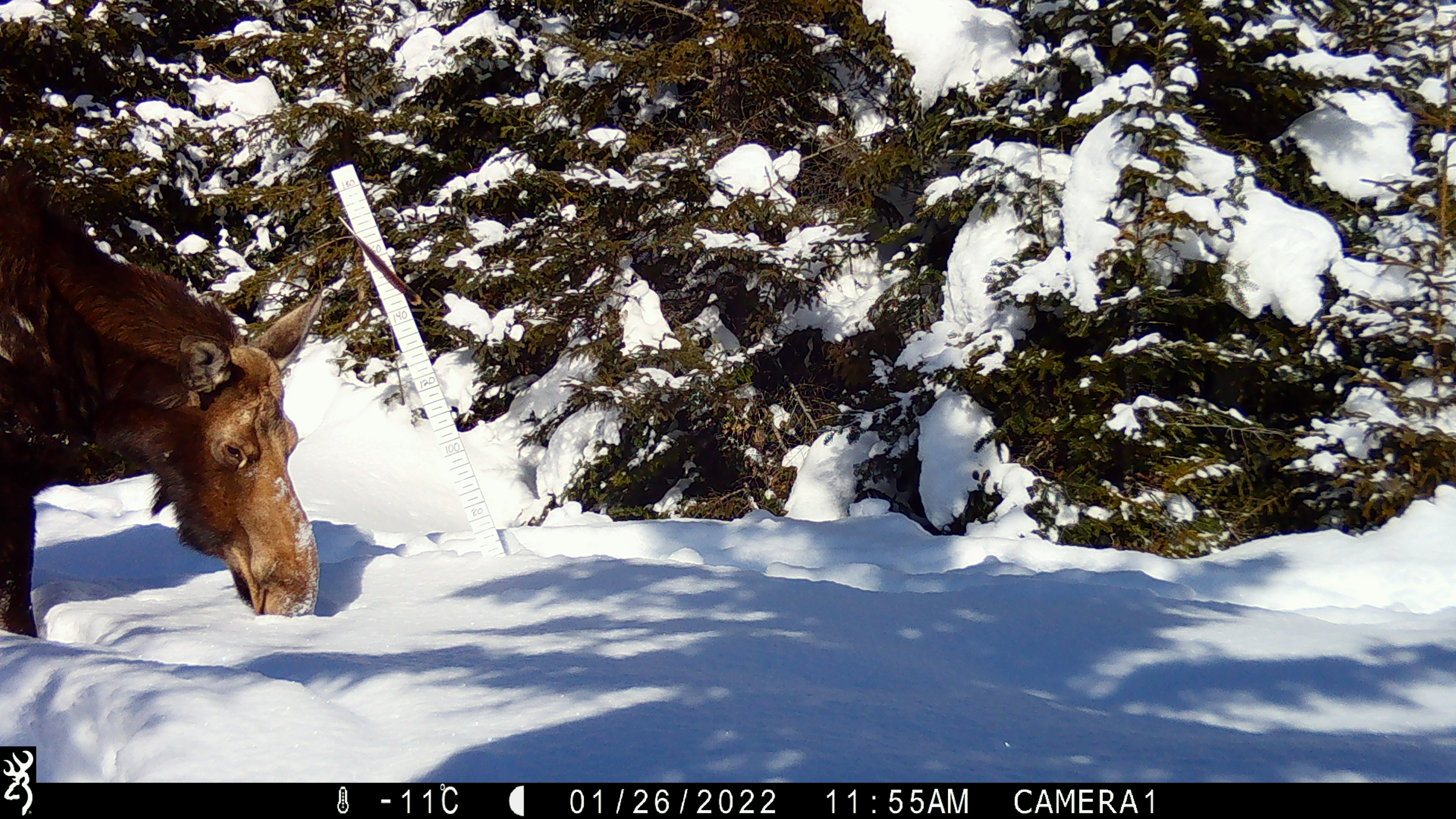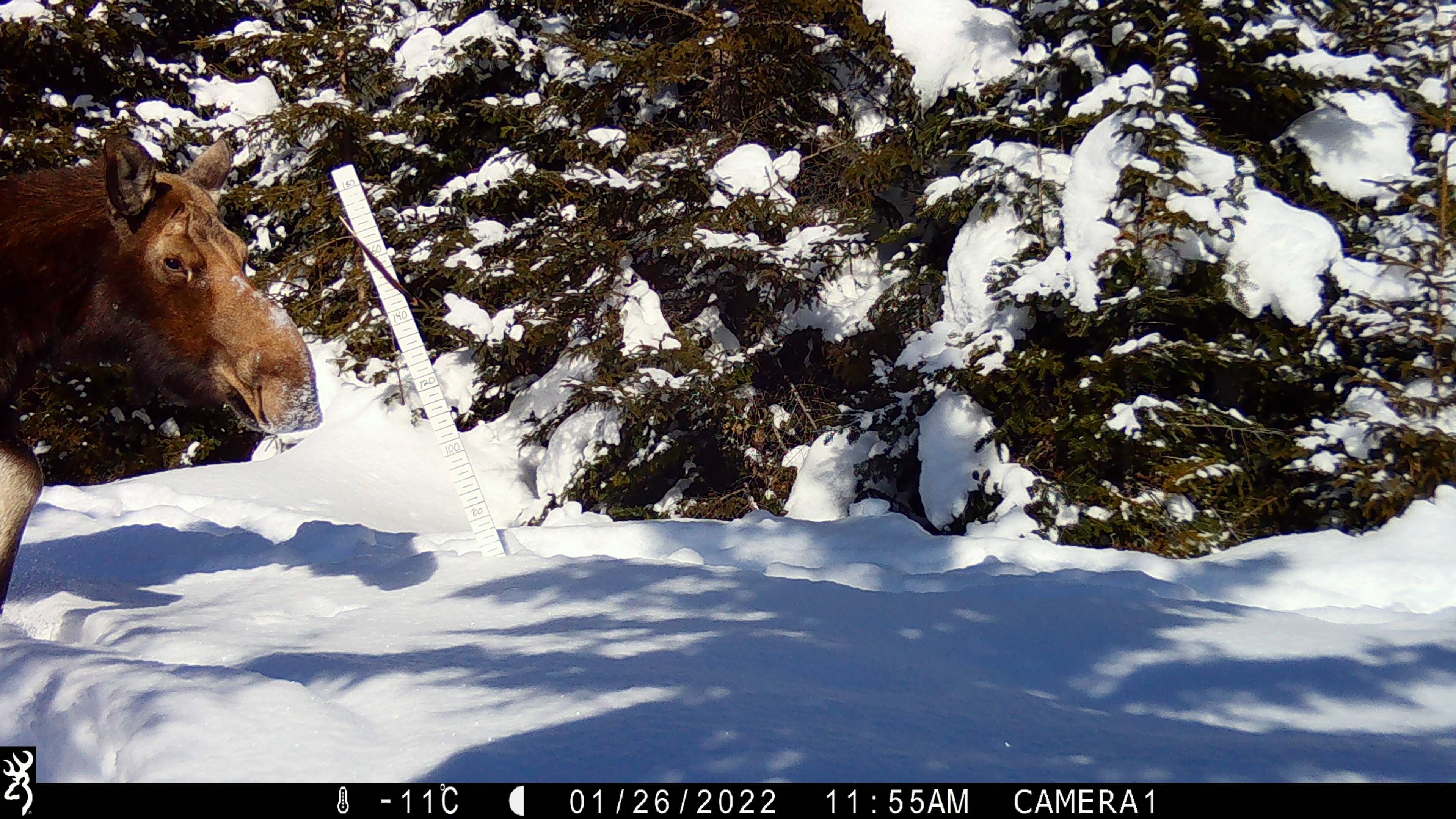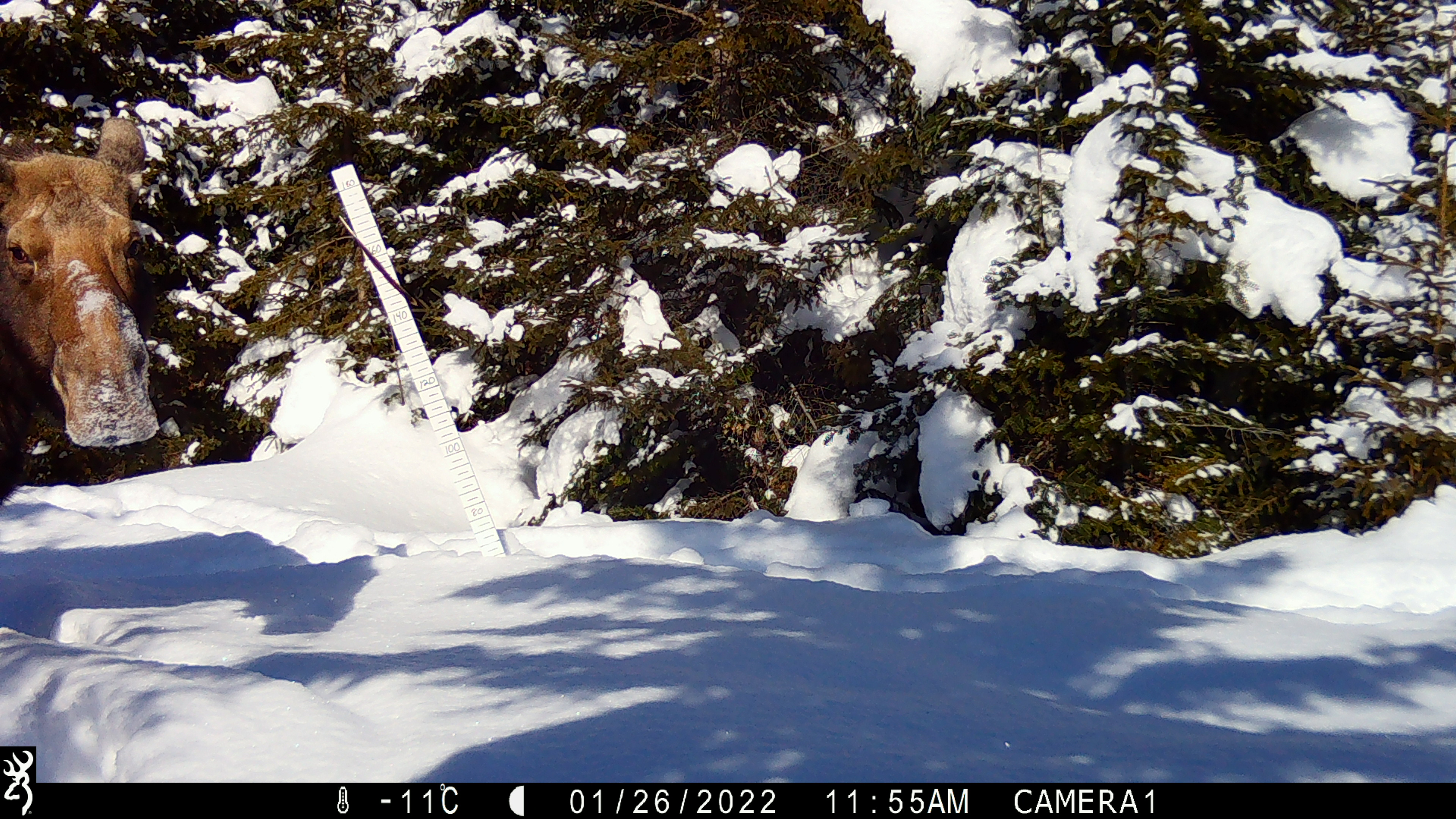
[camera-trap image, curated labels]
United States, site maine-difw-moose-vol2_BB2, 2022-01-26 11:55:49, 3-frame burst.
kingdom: Animalia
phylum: Chordata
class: Mammalia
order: Artiodactyla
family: Cervidae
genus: Alces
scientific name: Alces alces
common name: moose